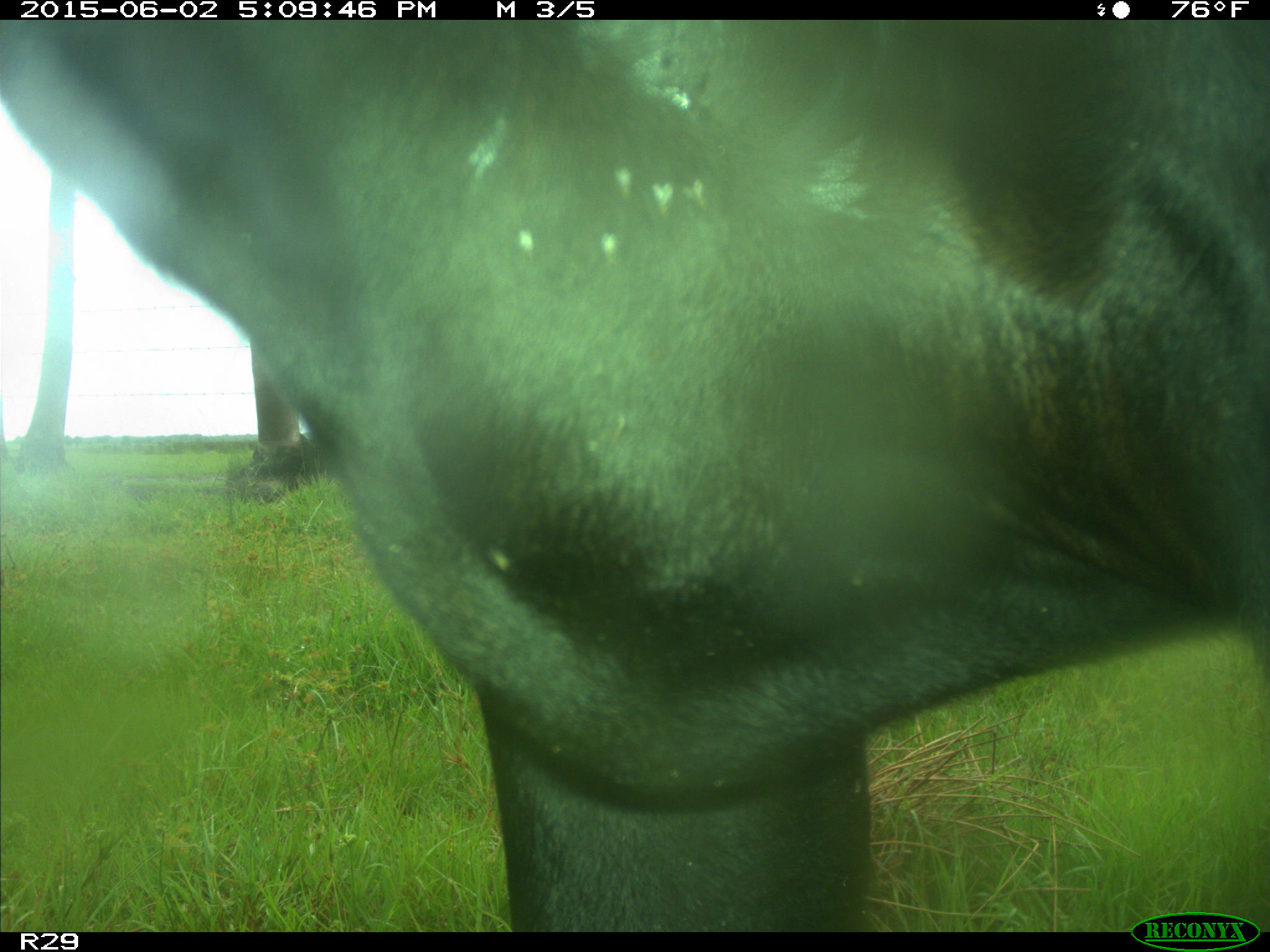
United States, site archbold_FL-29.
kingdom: Animalia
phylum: Chordata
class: Mammalia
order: Artiodactyla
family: Bovidae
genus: Bos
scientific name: Bos taurus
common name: domestic cow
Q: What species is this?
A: Bos taurus (domestic cow).